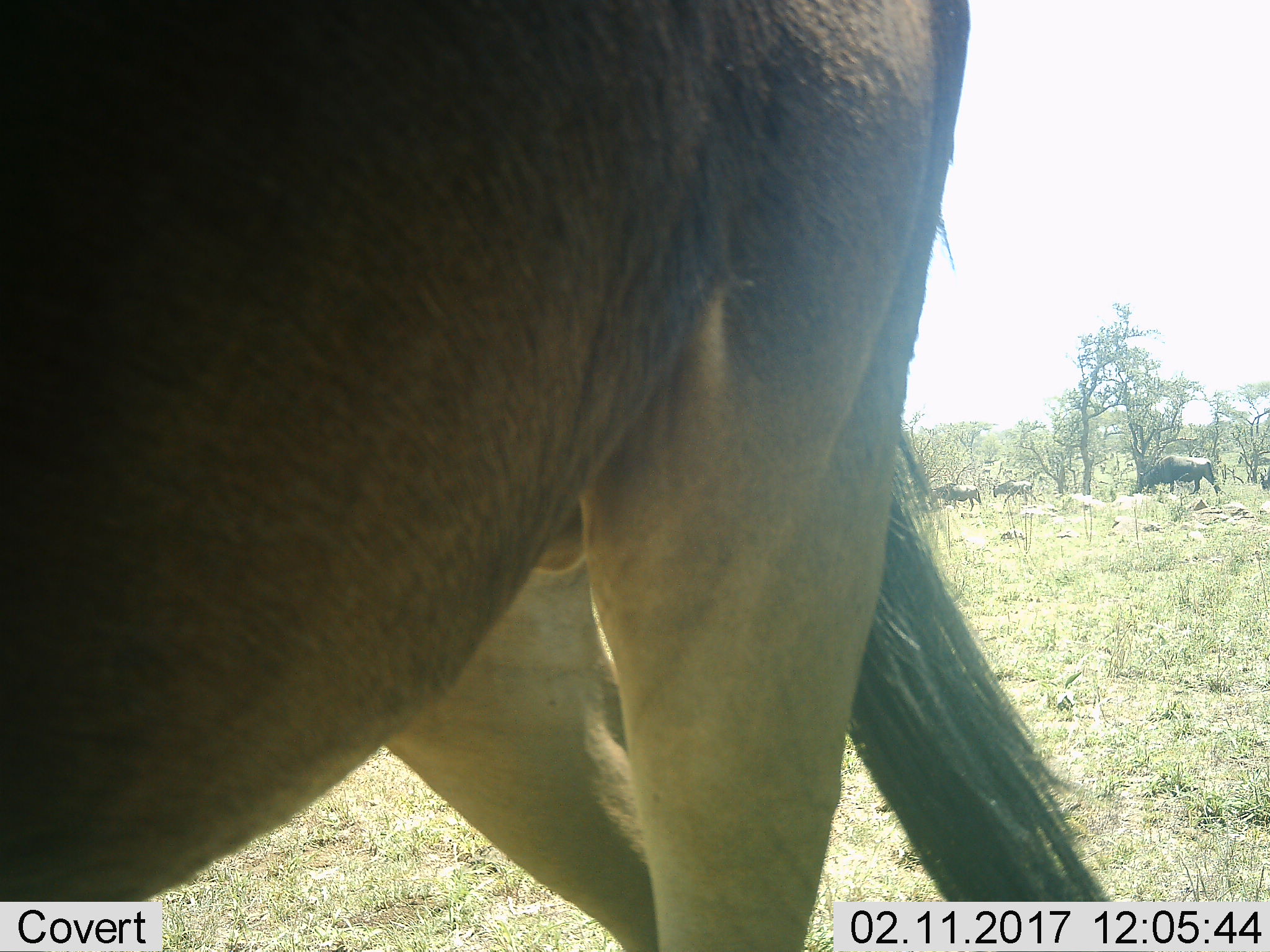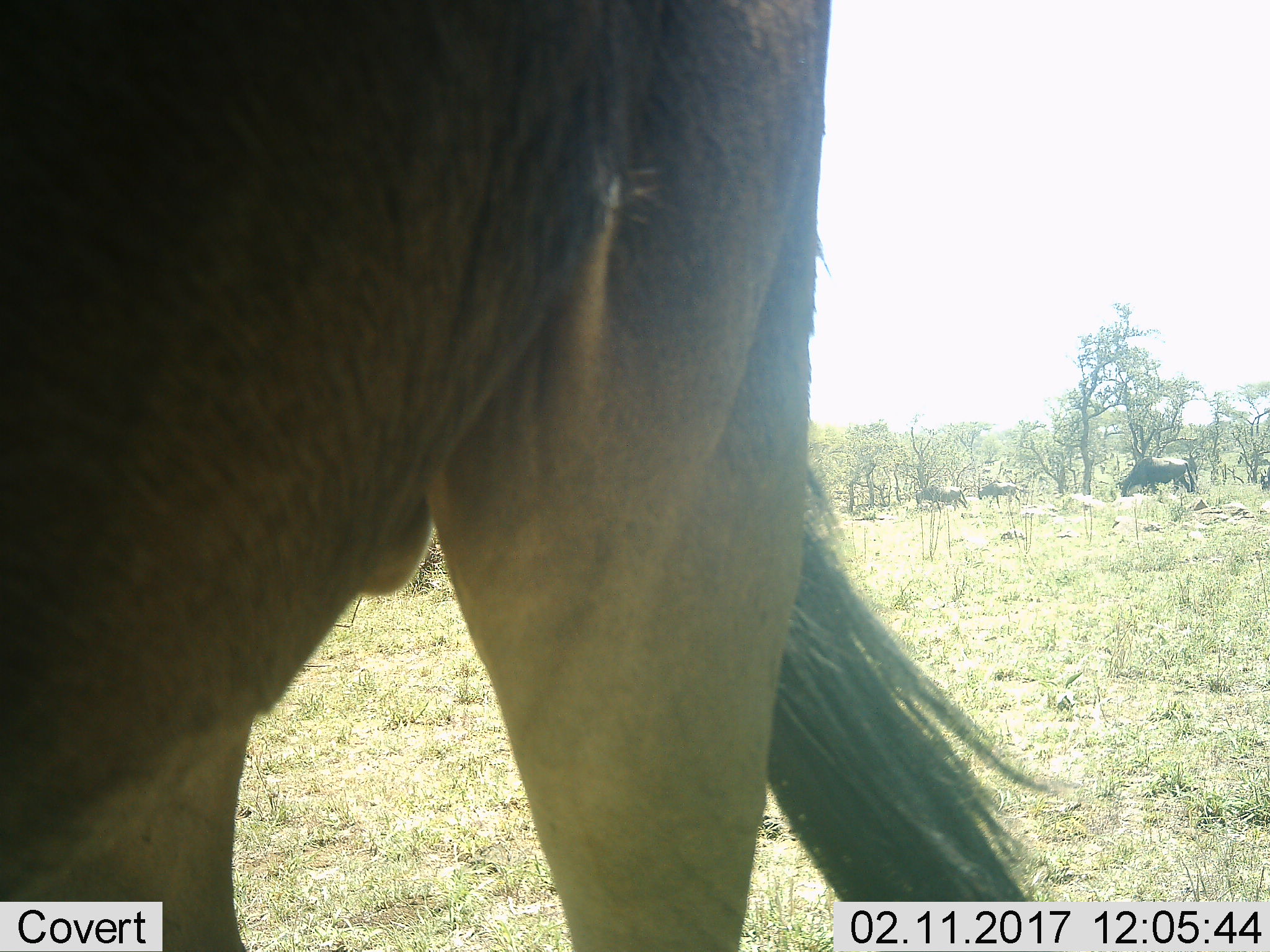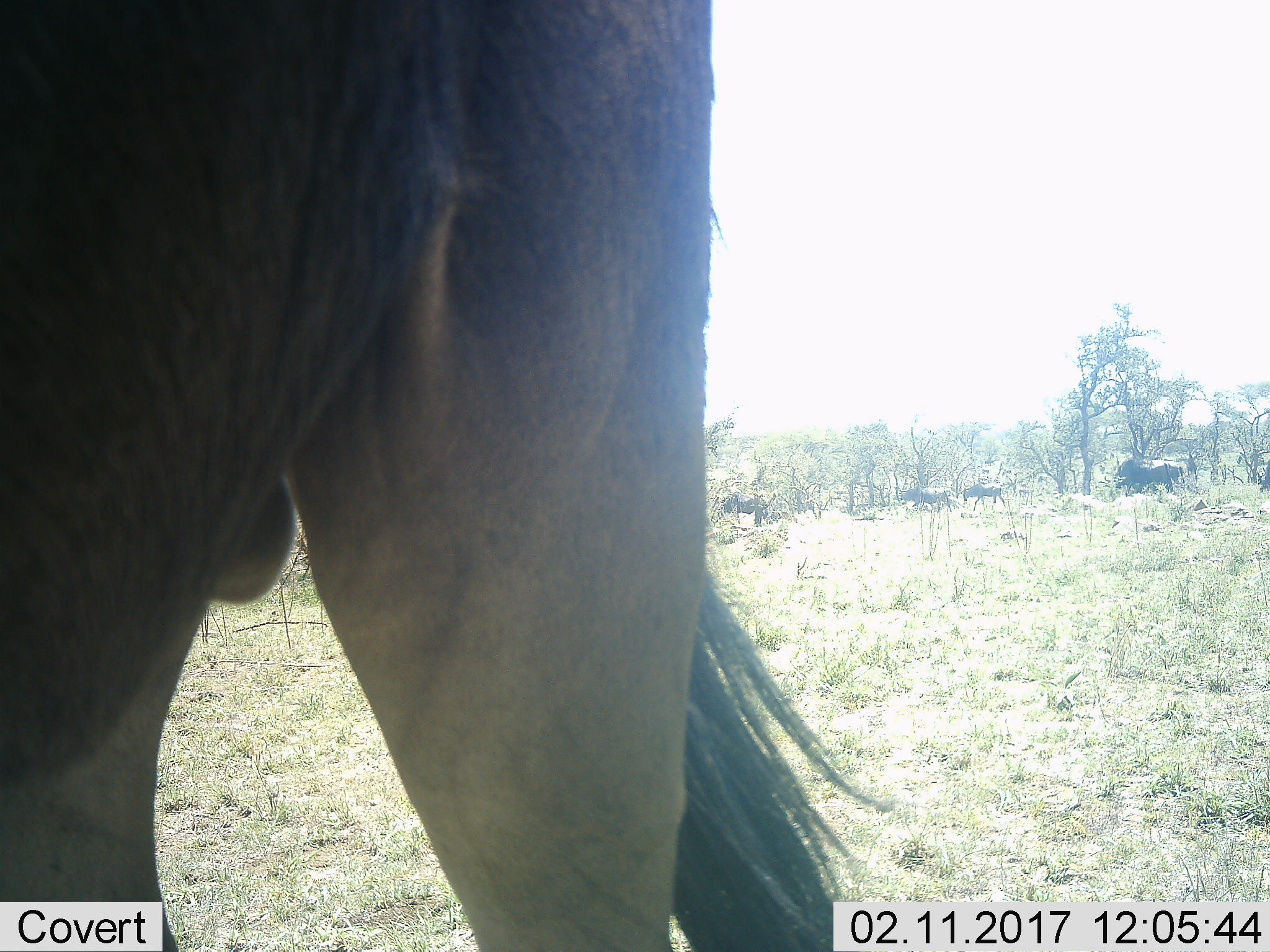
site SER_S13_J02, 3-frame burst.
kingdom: Animalia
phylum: Chordata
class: Mammalia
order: Artiodactyla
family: Bovidae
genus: Connochaetes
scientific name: Connochaetes taurinus taurinus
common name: blue wildebeest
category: wildebeestblue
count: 4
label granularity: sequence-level